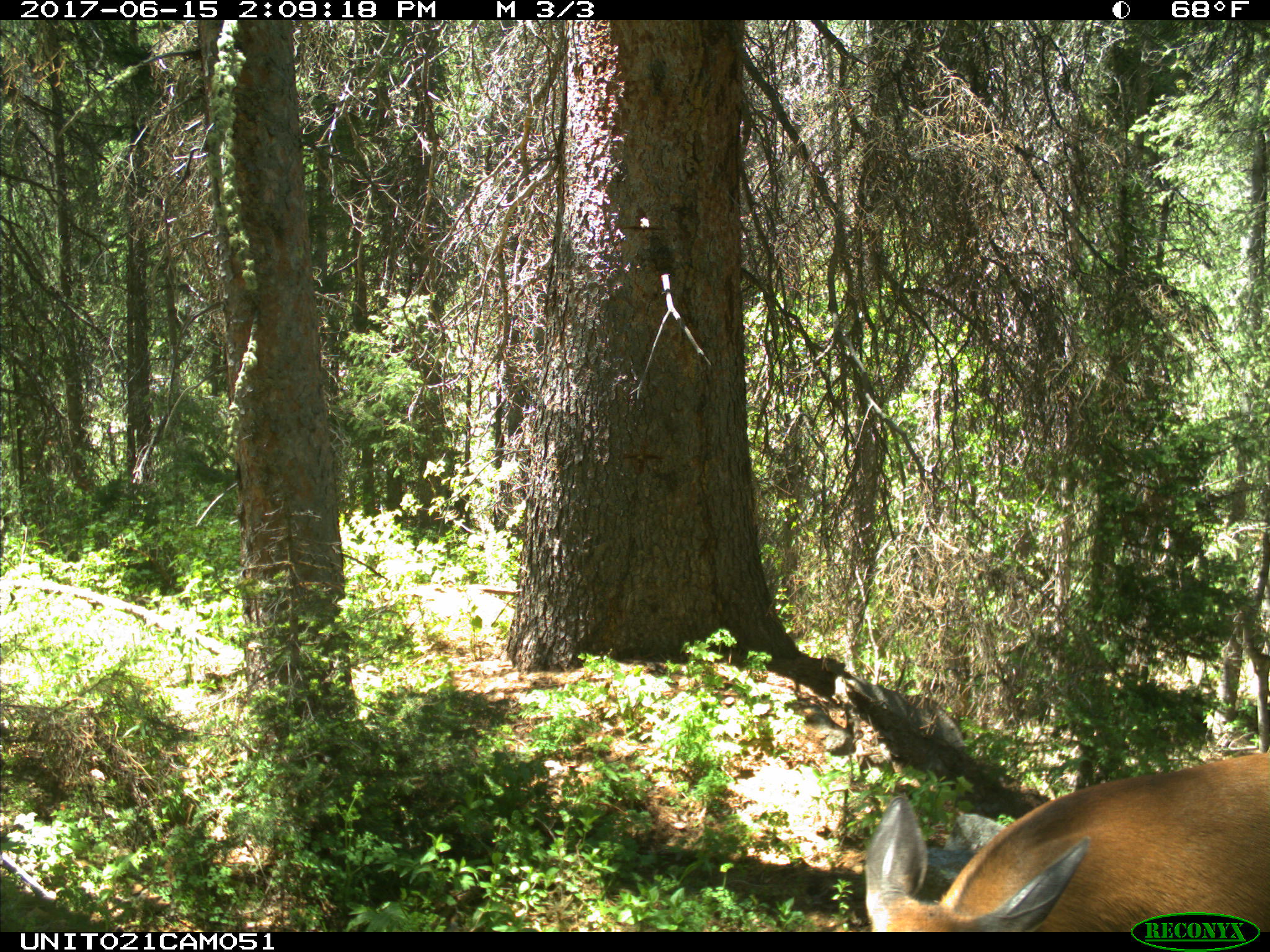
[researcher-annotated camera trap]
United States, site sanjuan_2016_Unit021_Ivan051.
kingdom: Animalia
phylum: Chordata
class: Mammalia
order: Artiodactyla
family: Cervidae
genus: Cervus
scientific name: Cervus elaphus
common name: red deer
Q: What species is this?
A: Cervus elaphus (red deer).